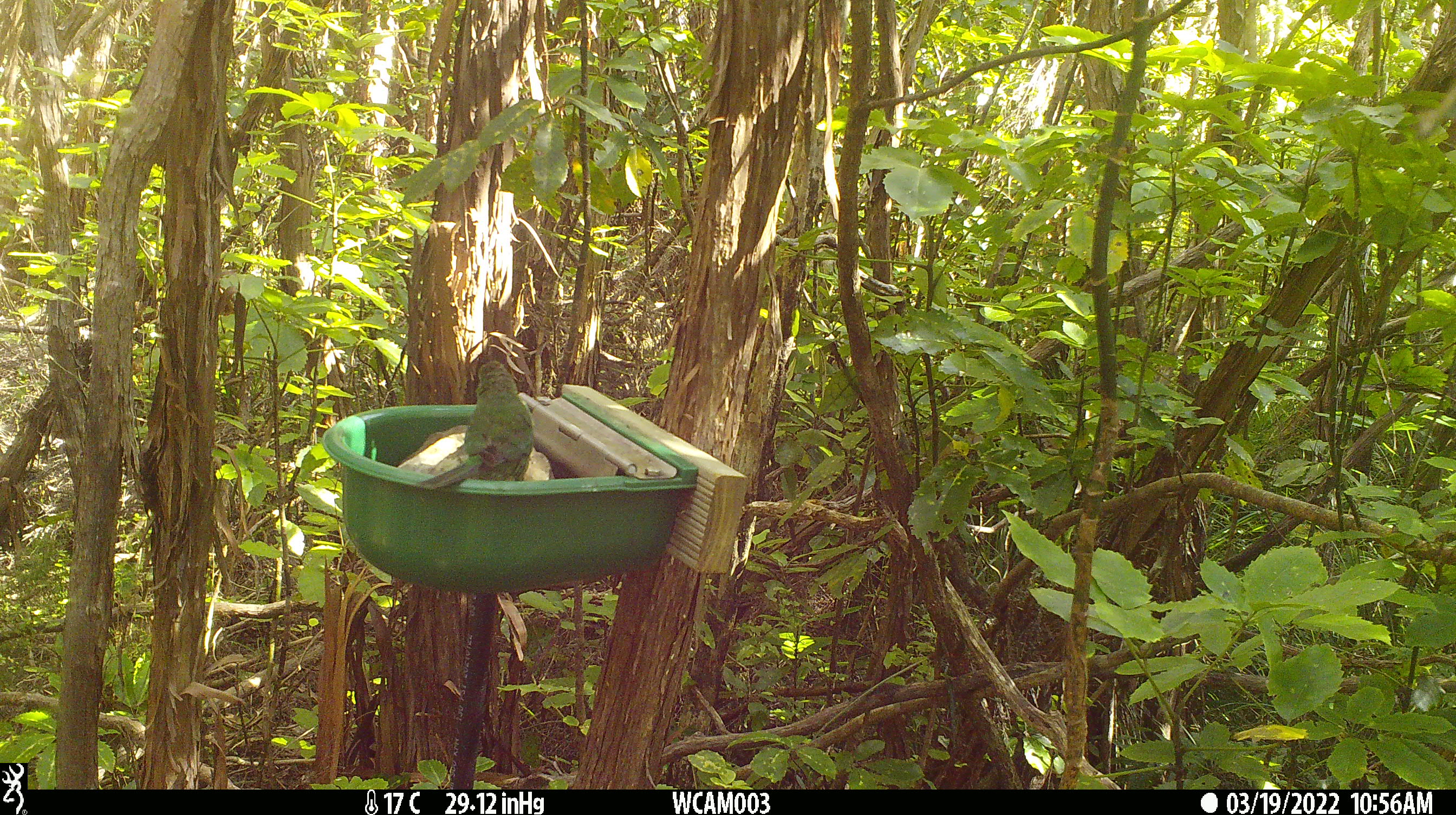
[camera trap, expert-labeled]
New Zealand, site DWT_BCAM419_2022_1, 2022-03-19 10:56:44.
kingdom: Animalia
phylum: Chordata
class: Aves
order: Psittaciformes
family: Psittaculidae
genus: Cyanoramphus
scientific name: Cyanoramphus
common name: parakeet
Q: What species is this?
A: Parakeet (Cyanoramphus).